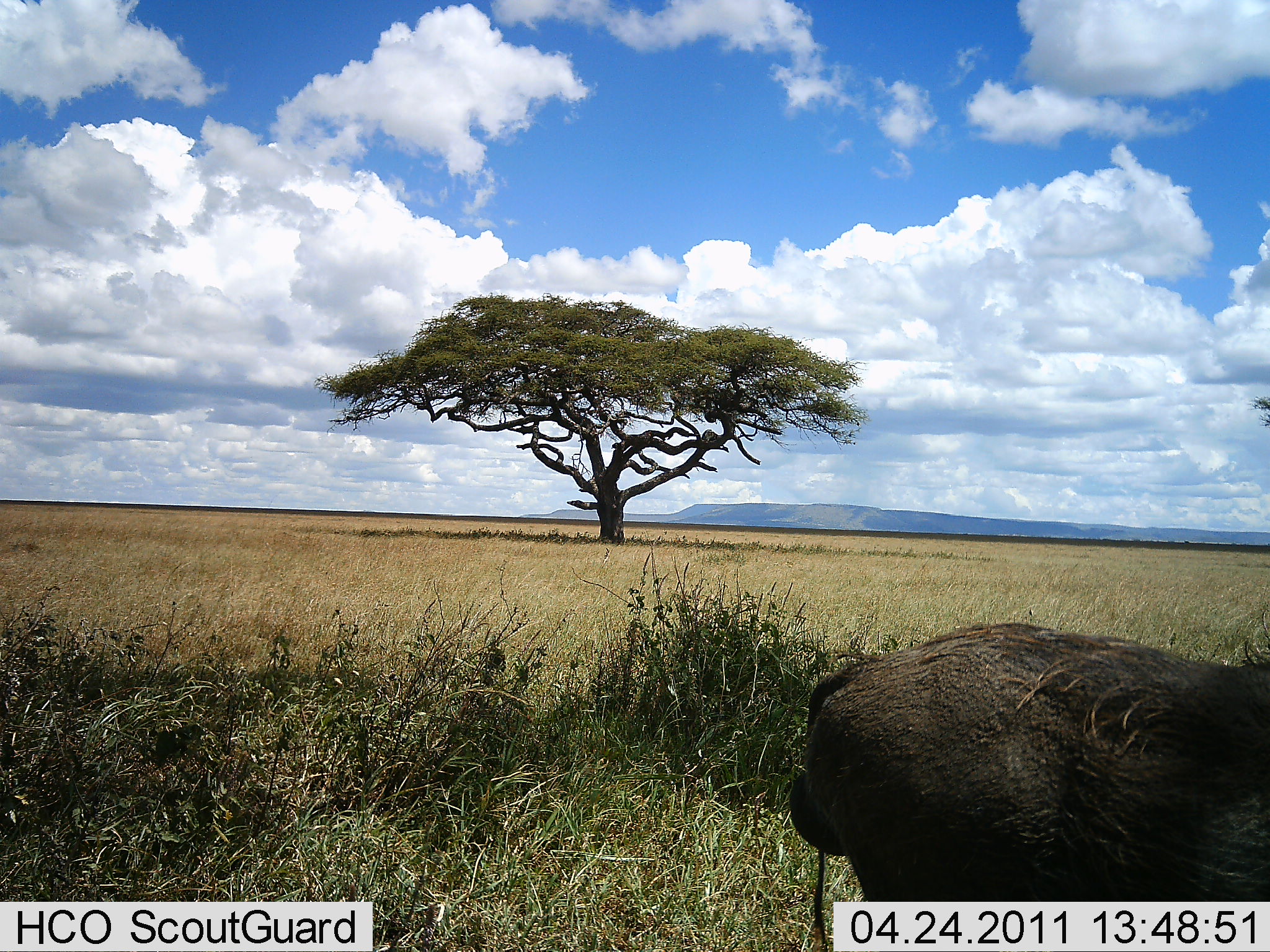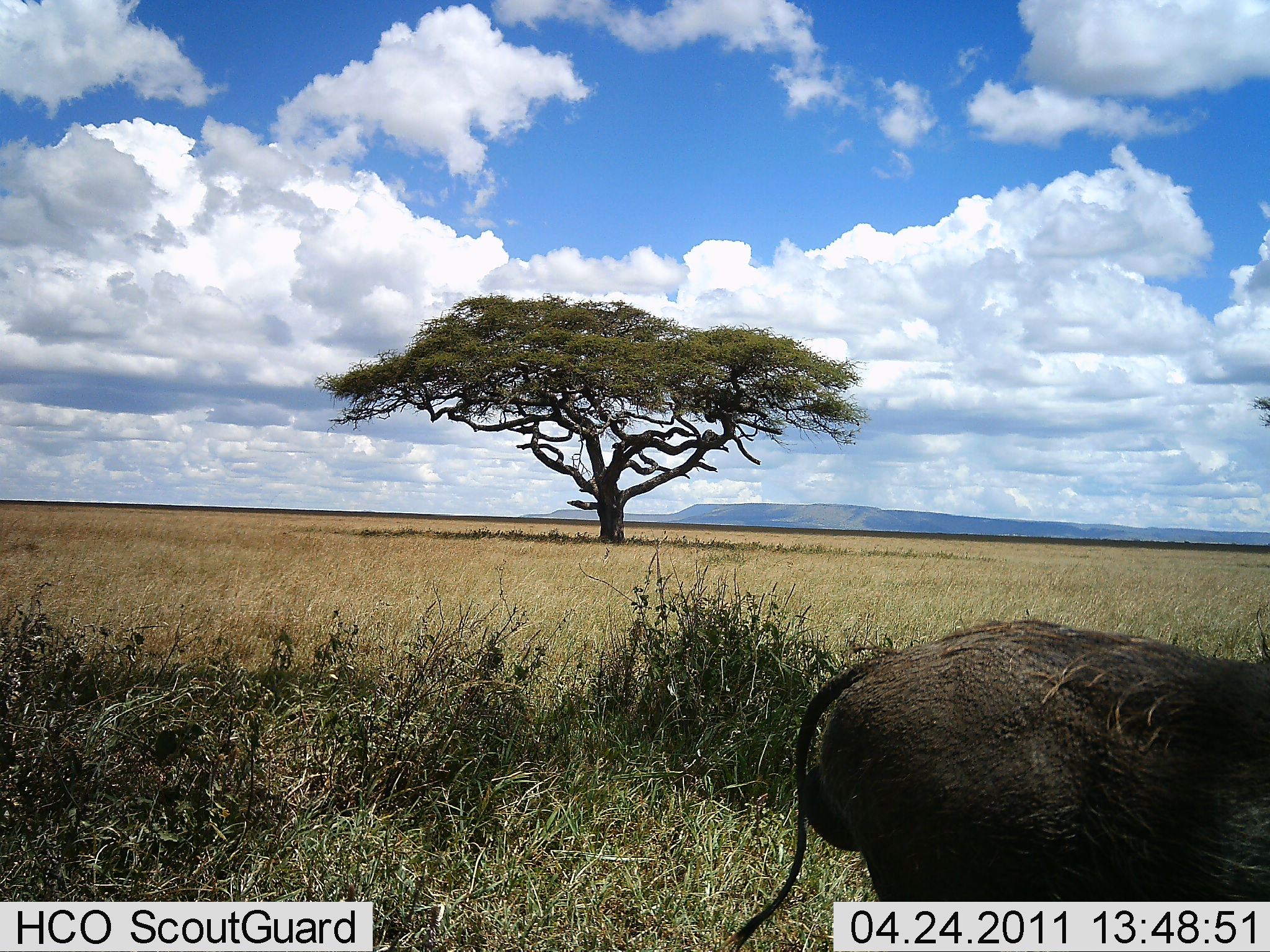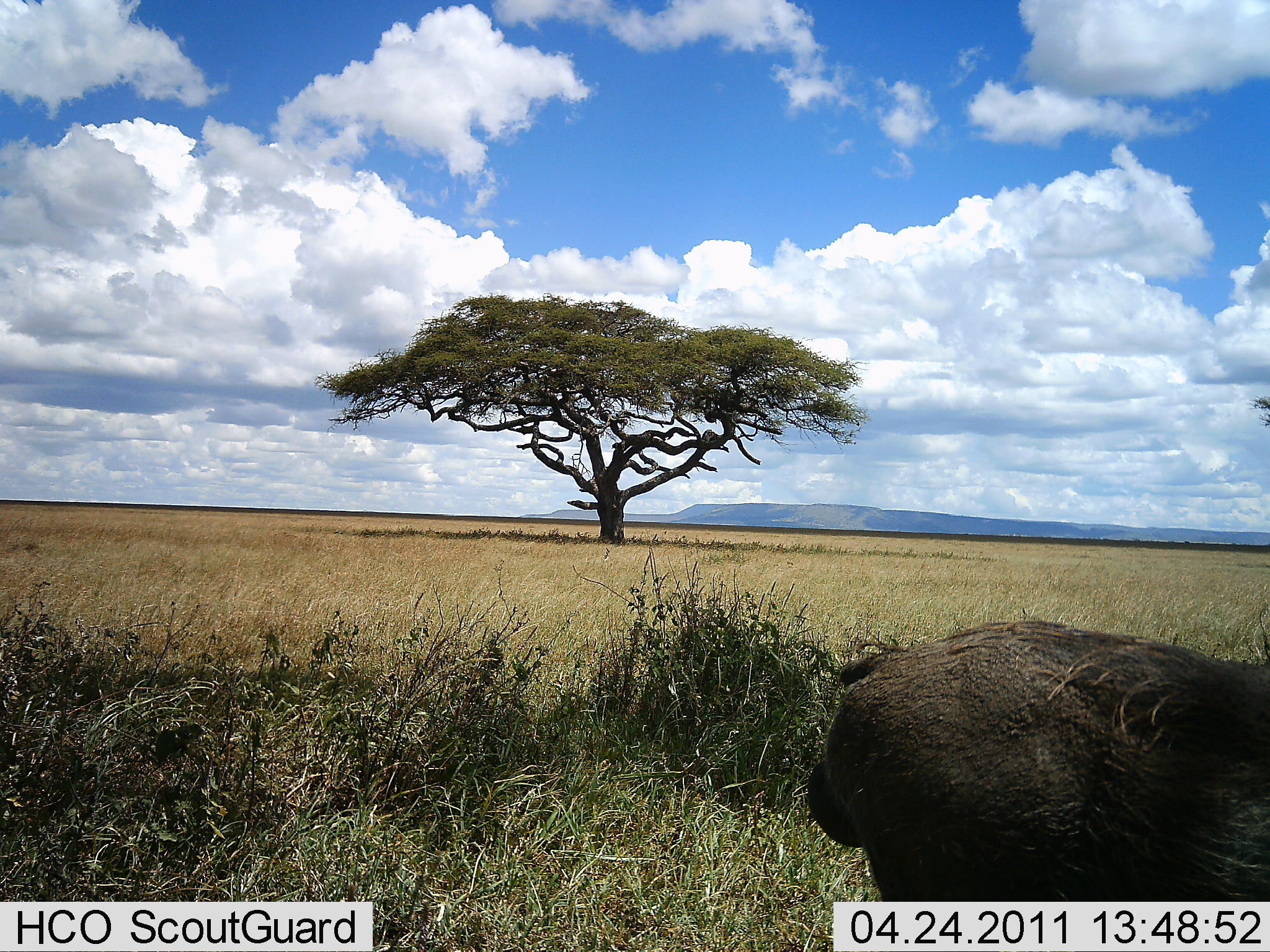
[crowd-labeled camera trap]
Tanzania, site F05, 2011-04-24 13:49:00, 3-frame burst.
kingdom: Animalia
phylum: Chordata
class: Mammalia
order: Artiodactyla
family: Suidae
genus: Phacochoerus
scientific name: Phacochoerus africanus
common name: warthog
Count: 1.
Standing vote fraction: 100%.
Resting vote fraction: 0%.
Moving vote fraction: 0%.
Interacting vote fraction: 0%.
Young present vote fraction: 0%.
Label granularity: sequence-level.